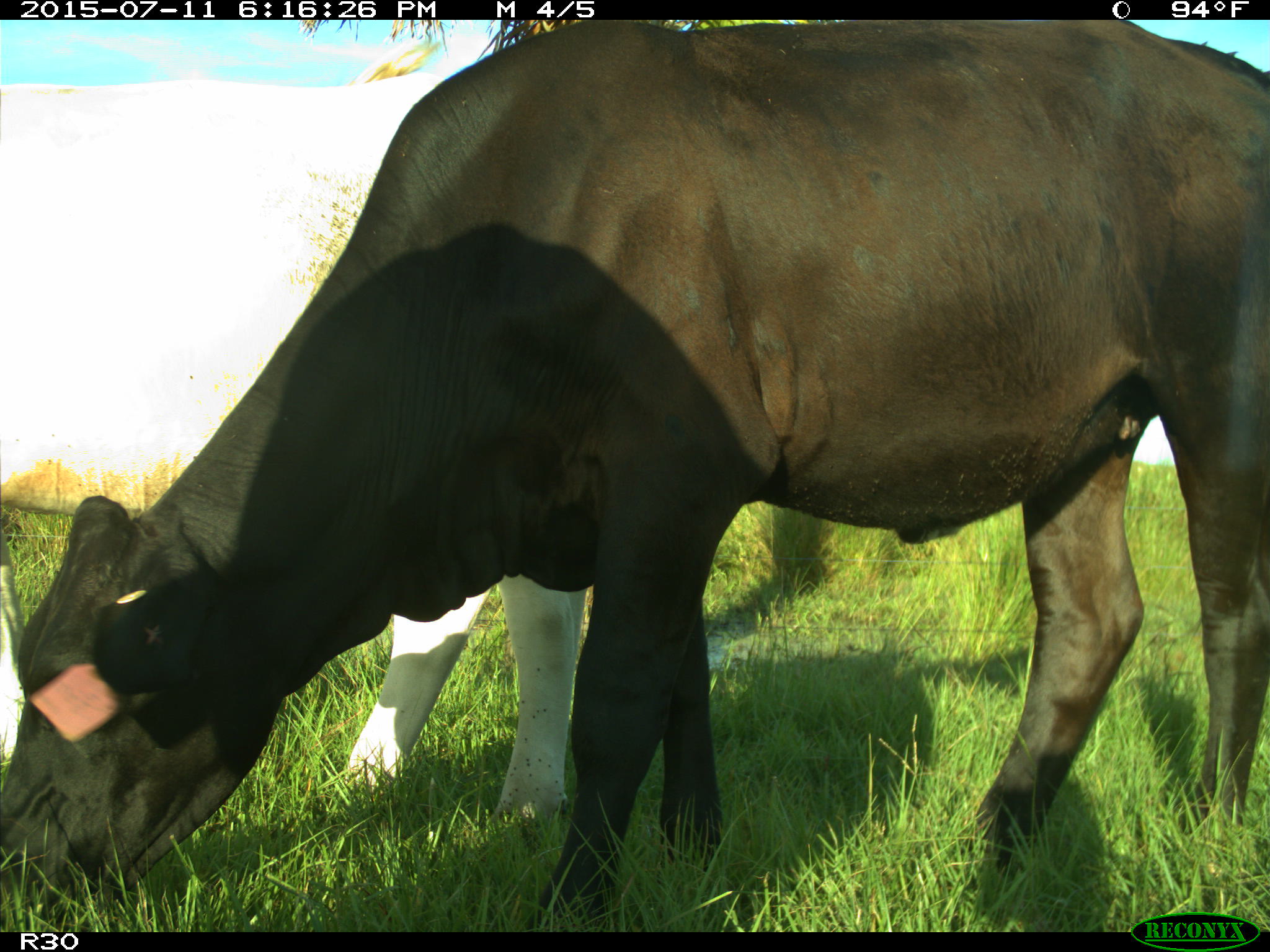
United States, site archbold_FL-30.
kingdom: Animalia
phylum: Chordata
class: Mammalia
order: Artiodactyla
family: Bovidae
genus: Bos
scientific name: Bos taurus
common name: domestic cow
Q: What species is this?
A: Bos taurus (domestic cow).